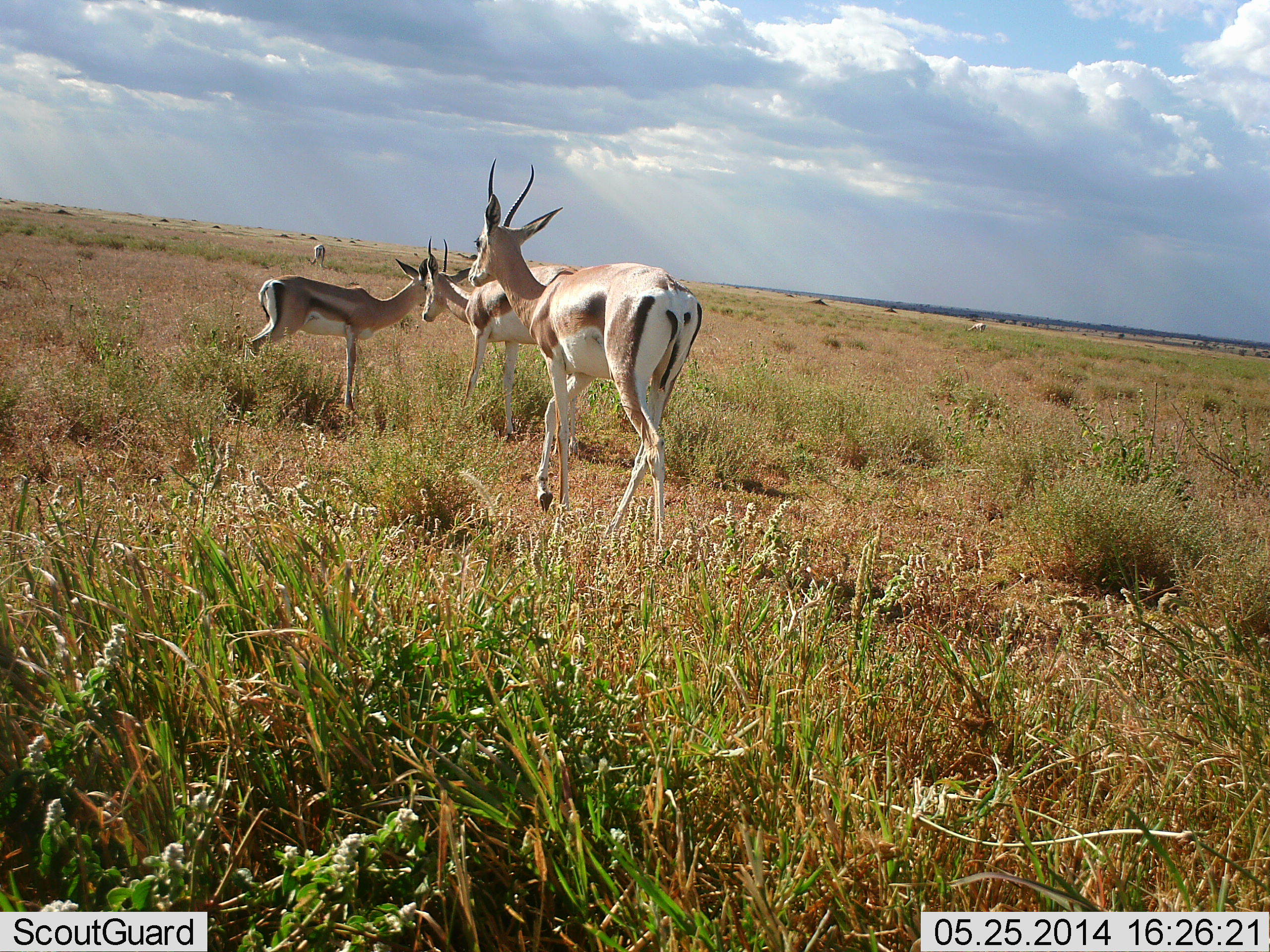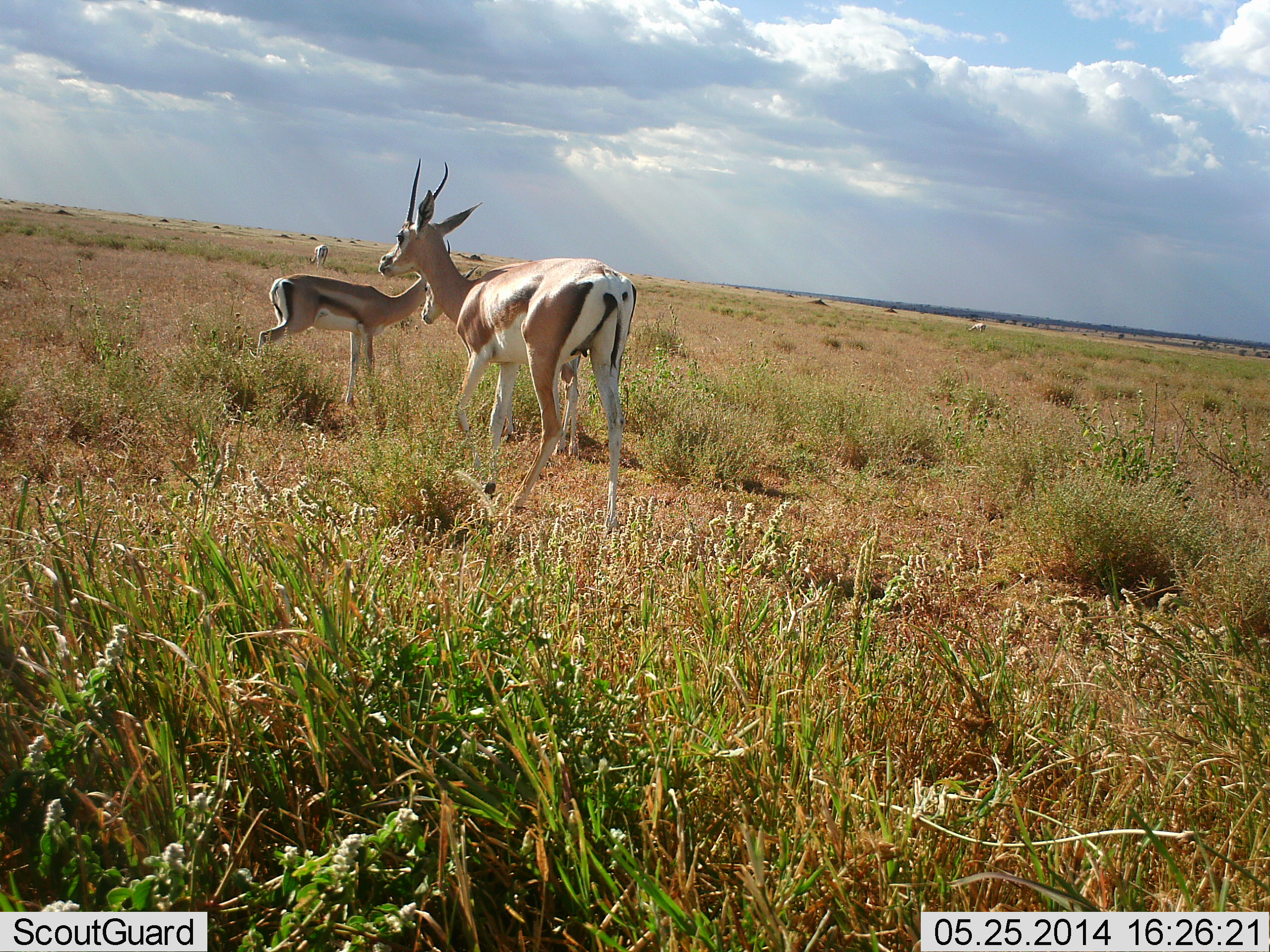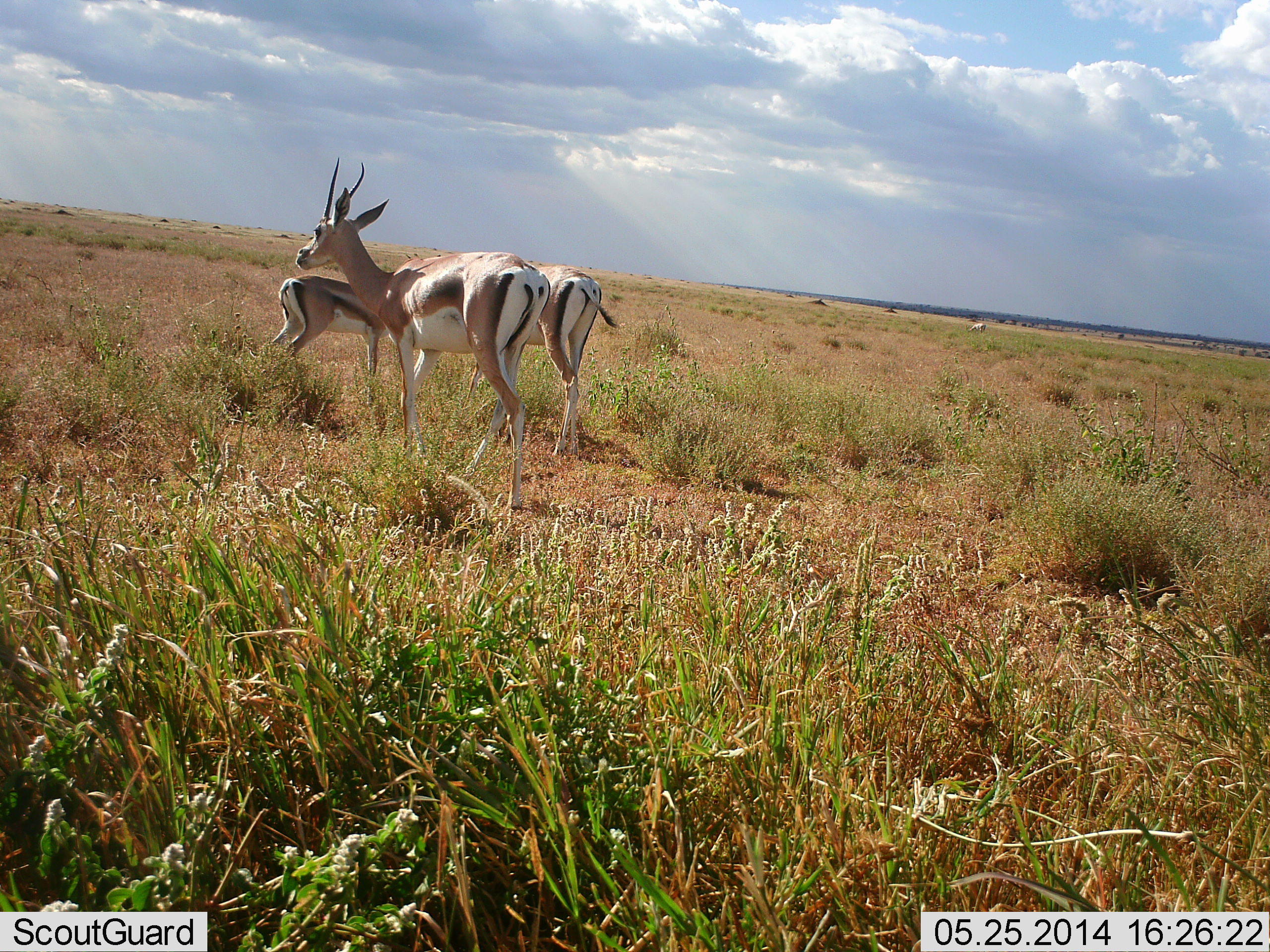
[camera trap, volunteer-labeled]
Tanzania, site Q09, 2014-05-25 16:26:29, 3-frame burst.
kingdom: Animalia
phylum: Chordata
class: Mammalia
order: Artiodactyla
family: Bovidae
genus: Nanger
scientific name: Nanger granti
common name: grant's gazelle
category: gazellegrants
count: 5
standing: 73%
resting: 0%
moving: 64%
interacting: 0%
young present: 36%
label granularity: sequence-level